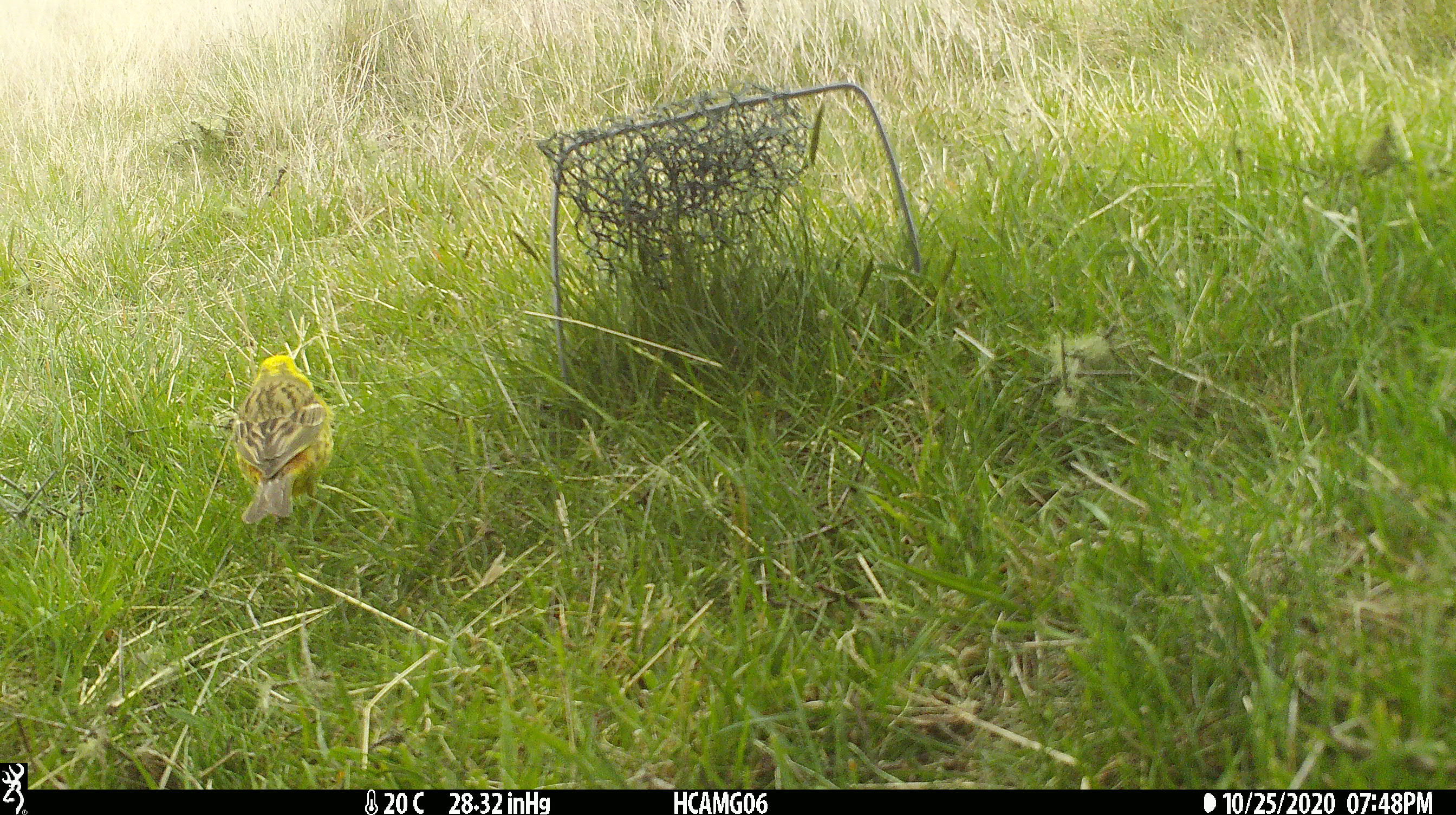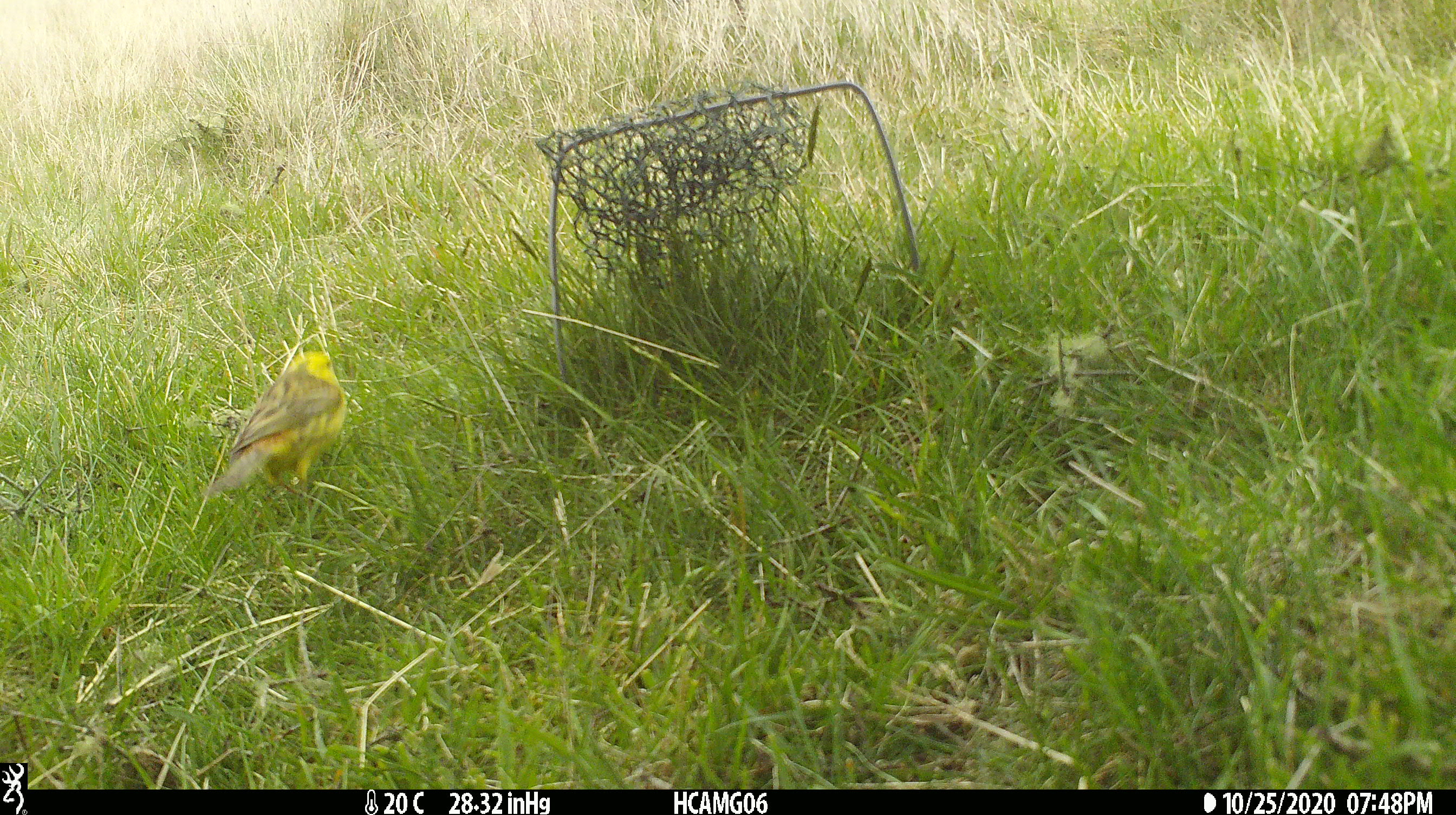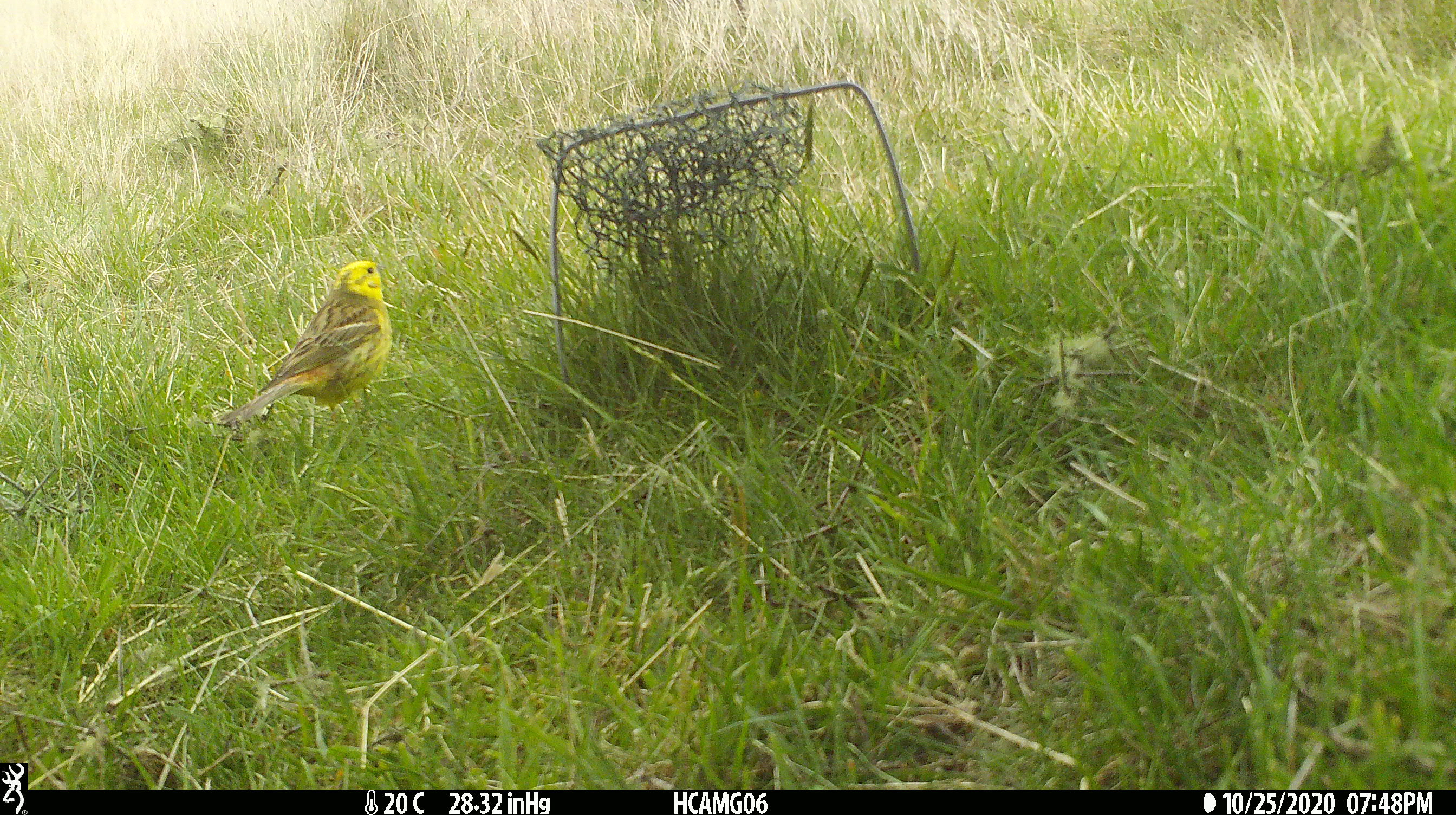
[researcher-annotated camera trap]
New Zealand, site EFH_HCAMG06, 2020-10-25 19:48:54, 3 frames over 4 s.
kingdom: Animalia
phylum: Chordata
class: Aves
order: Passeriformes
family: Emberizidae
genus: Emberiza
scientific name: Emberiza citrinella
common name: yellowhammer